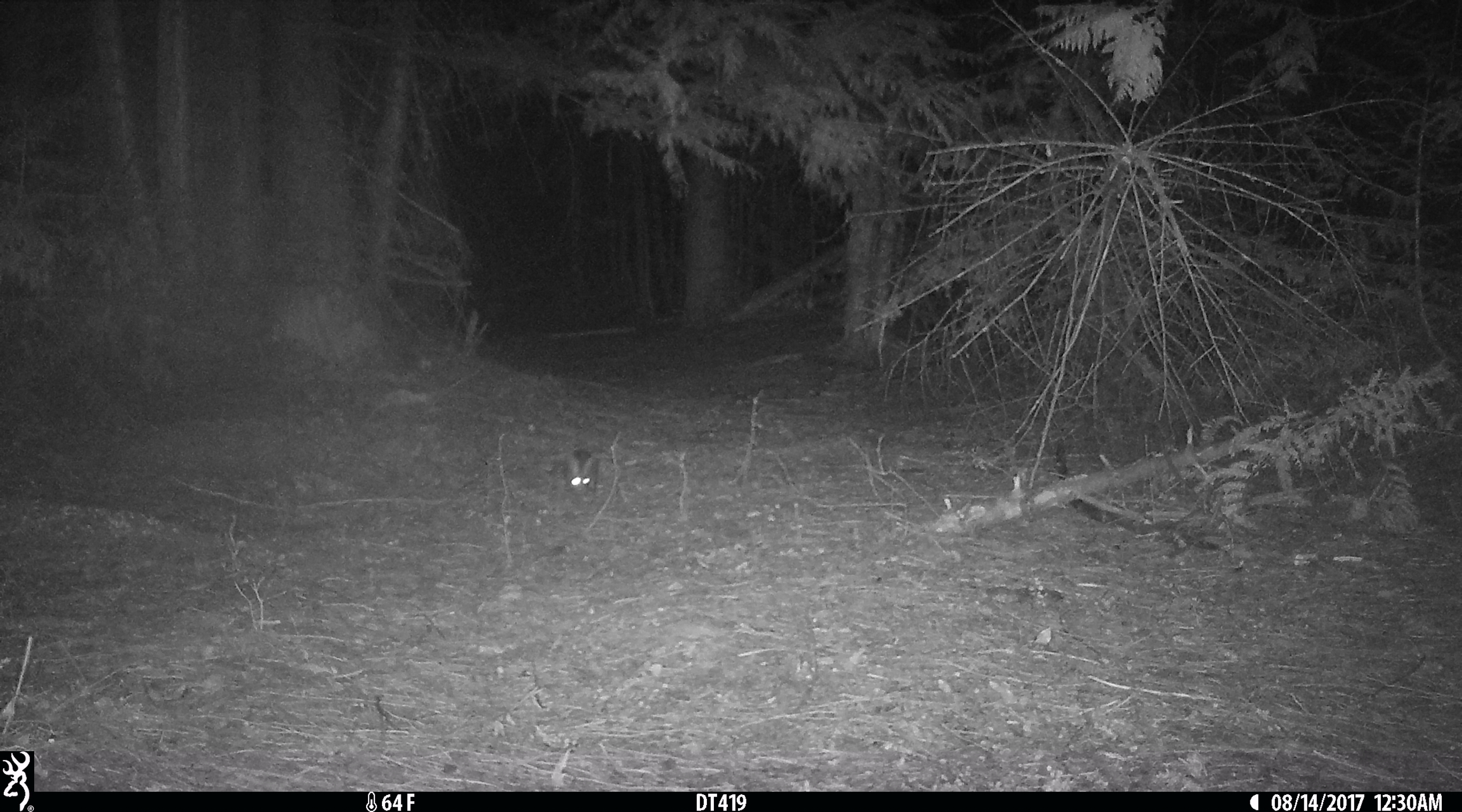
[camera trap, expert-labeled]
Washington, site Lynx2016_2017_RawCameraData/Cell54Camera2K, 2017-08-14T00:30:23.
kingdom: Animalia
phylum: Chordata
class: Mammalia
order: Lagomorpha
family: Leporidae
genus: Lepus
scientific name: Lepus americanus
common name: snowshoe hare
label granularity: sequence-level